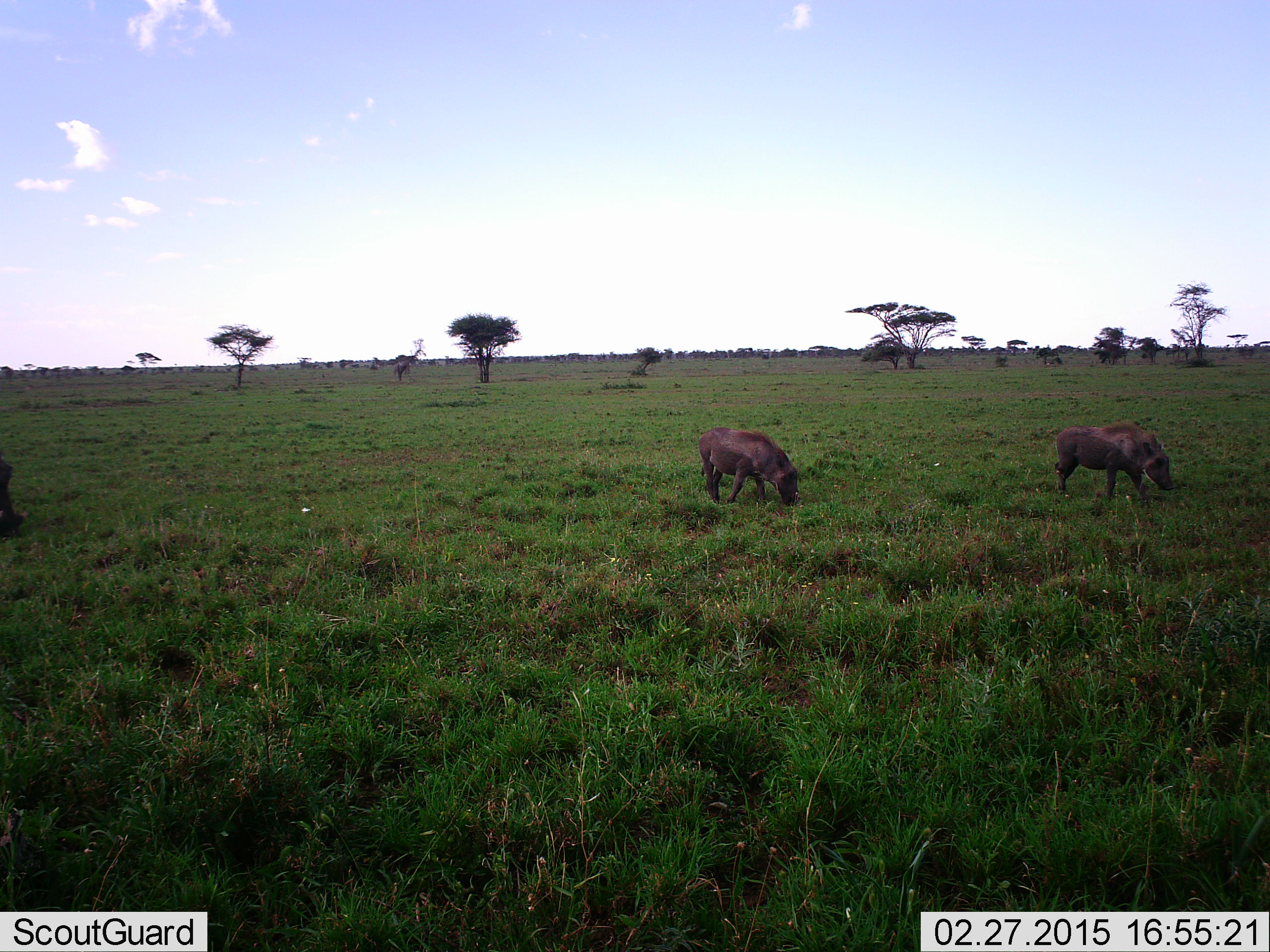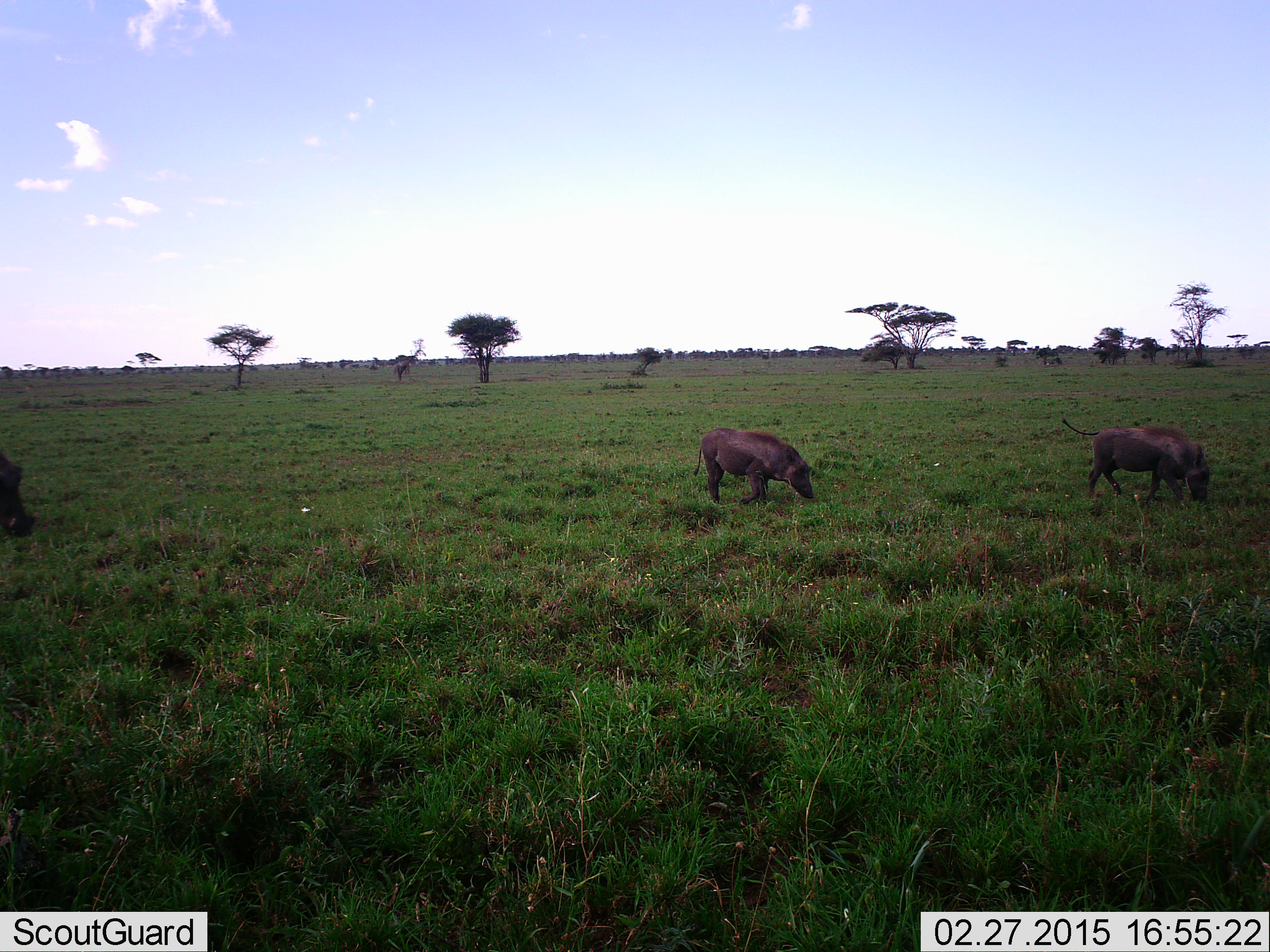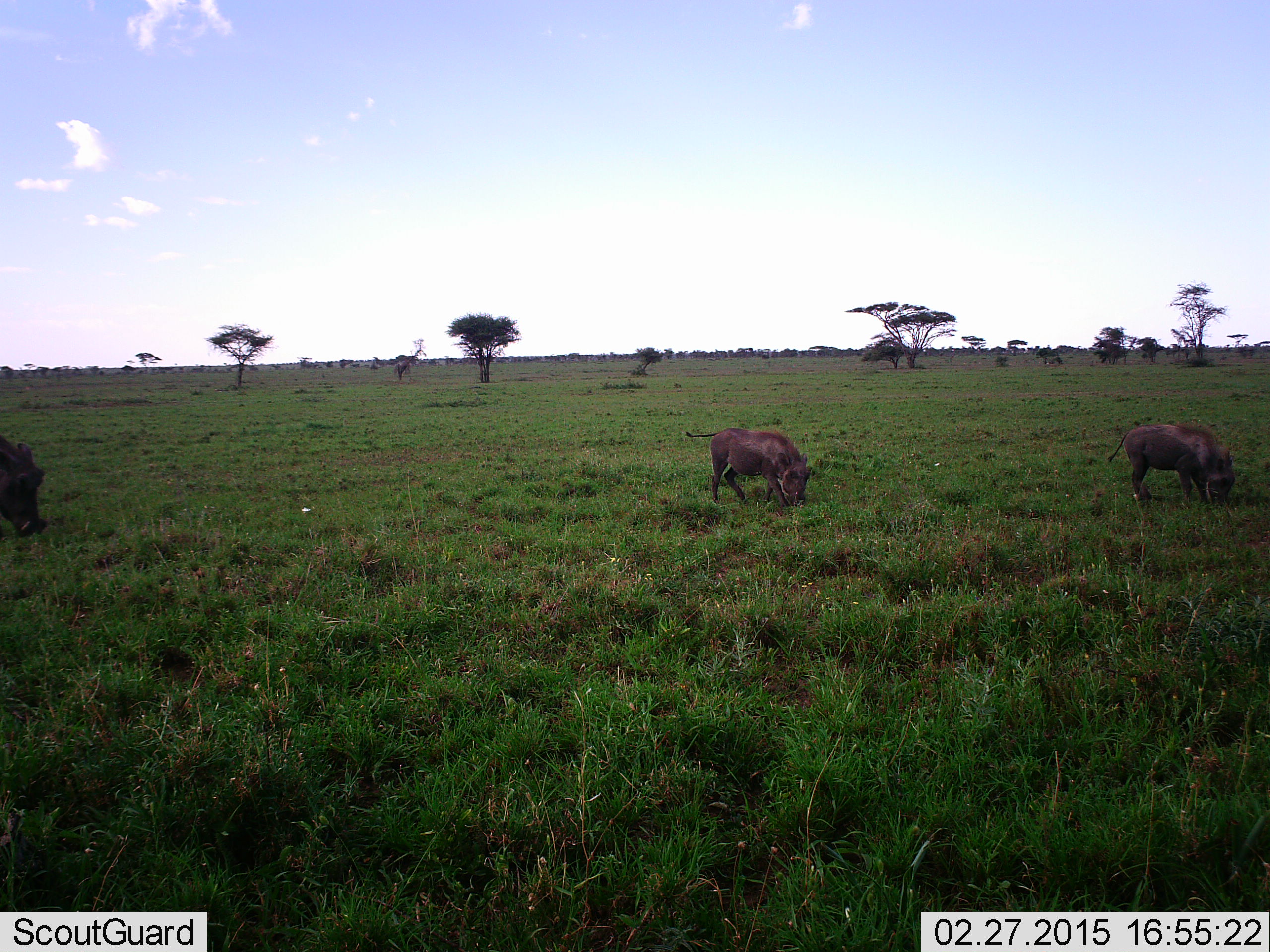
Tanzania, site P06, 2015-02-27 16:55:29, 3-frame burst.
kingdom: Animalia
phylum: Chordata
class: Mammalia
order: Artiodactyla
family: Suidae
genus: Phacochoerus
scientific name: Phacochoerus africanus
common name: warthog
Warthog (Phacochoerus africanus), count 3. Behavior (volunteer vote fractions): standing 20%, resting 0%, moving 50%, interacting 0%. Young present (vote fraction): 20%. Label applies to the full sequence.